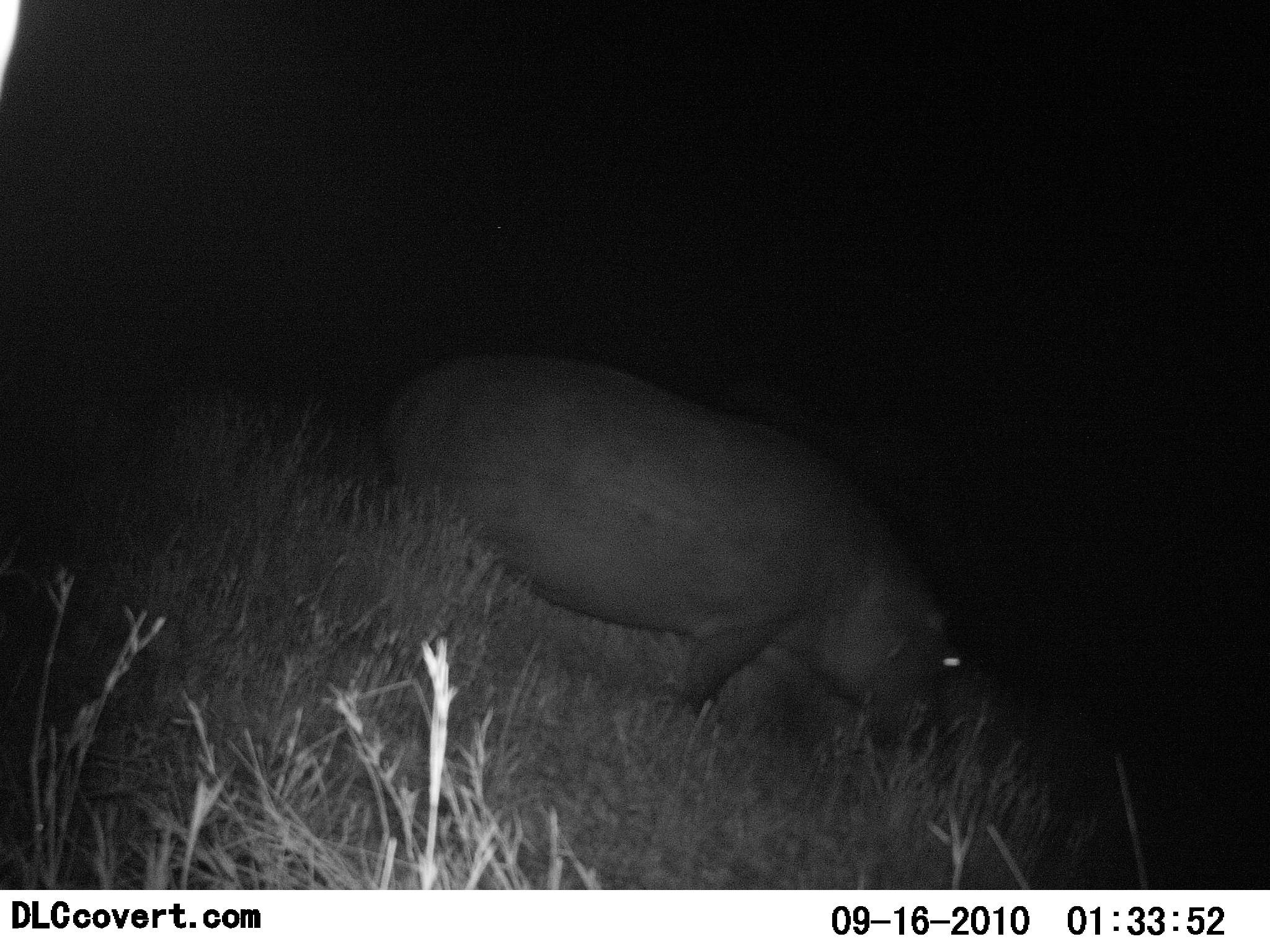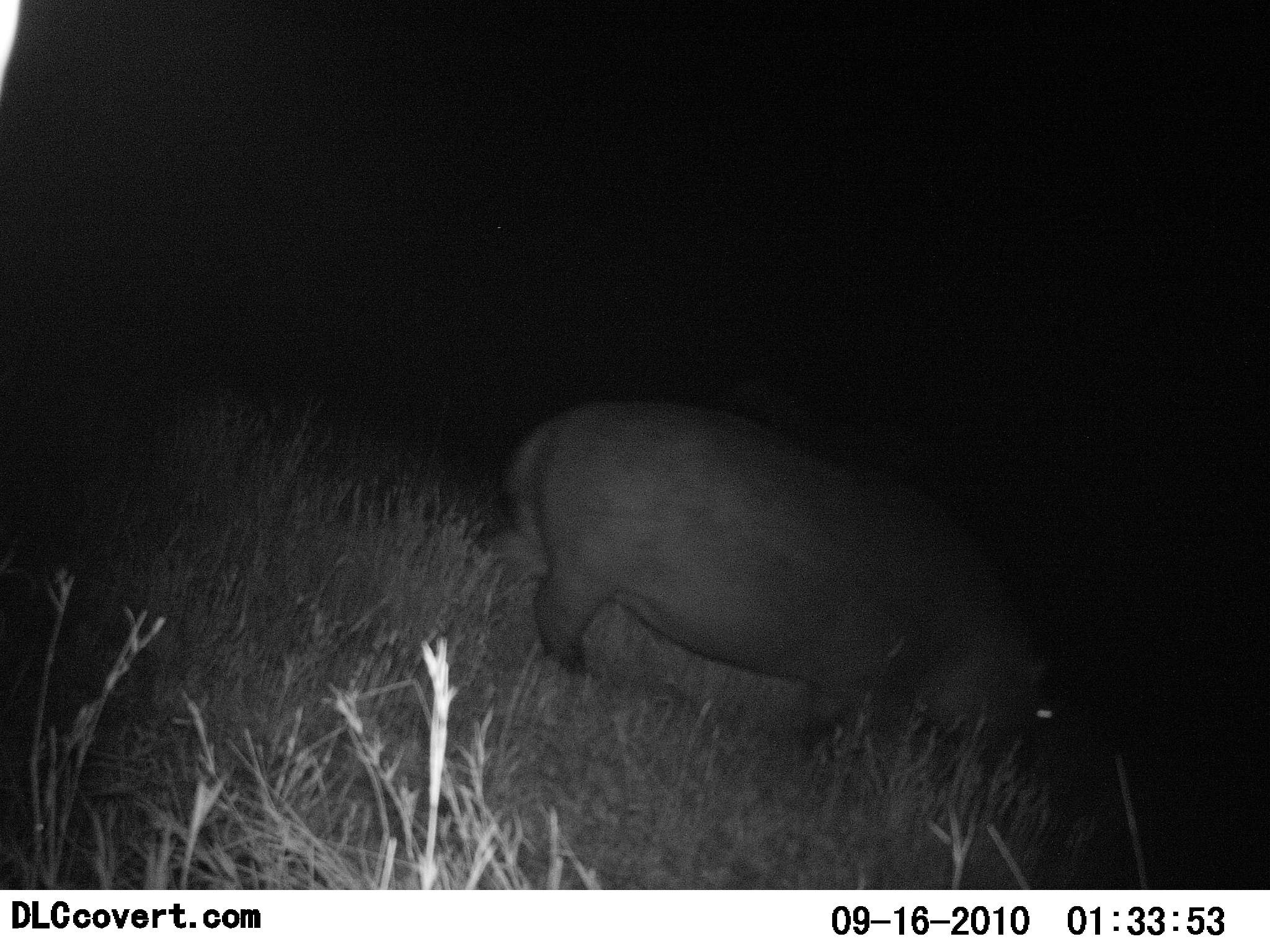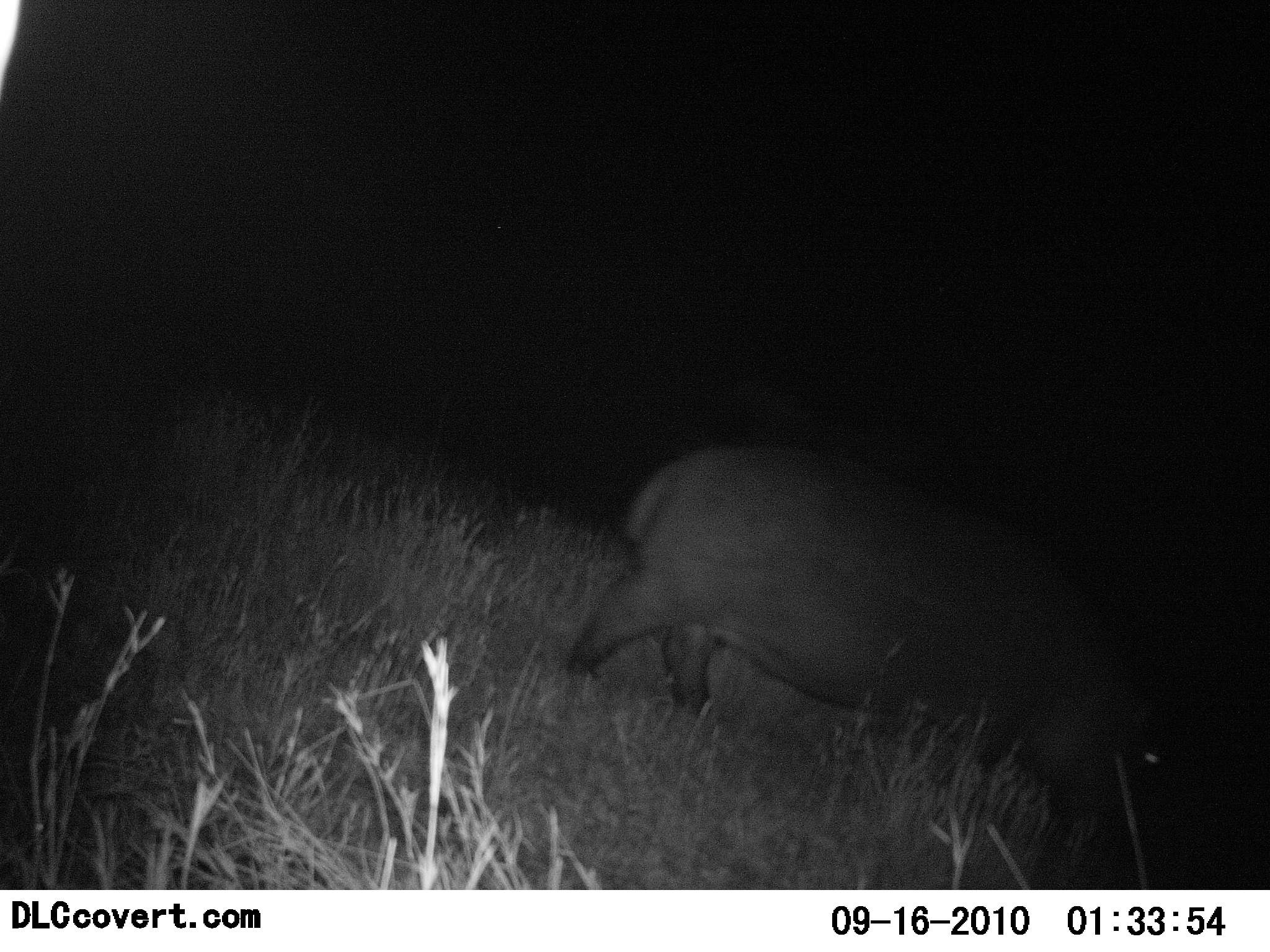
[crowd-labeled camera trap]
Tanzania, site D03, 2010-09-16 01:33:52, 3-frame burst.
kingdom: Animalia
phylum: Chordata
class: Mammalia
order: Artiodactyla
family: Hippopotamidae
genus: Hippopotamus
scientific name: Hippopotamus amphibius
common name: hippopotamus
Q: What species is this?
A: Hippopotamus (Hippopotamus amphibius).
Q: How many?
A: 1.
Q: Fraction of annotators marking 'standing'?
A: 6%.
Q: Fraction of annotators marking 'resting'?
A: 0%.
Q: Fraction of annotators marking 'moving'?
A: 83%.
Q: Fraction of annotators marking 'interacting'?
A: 0%.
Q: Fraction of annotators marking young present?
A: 0%.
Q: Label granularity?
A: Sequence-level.